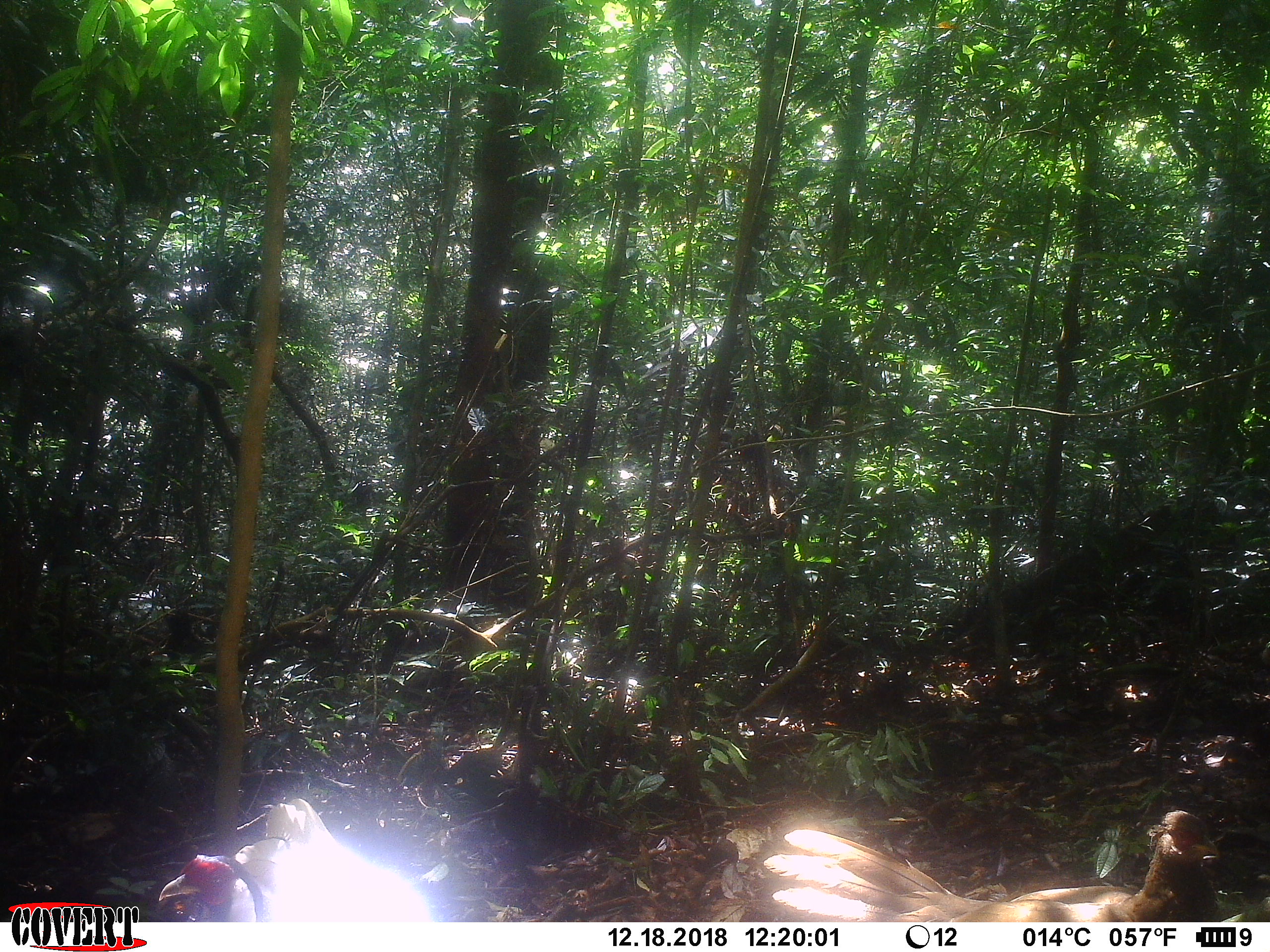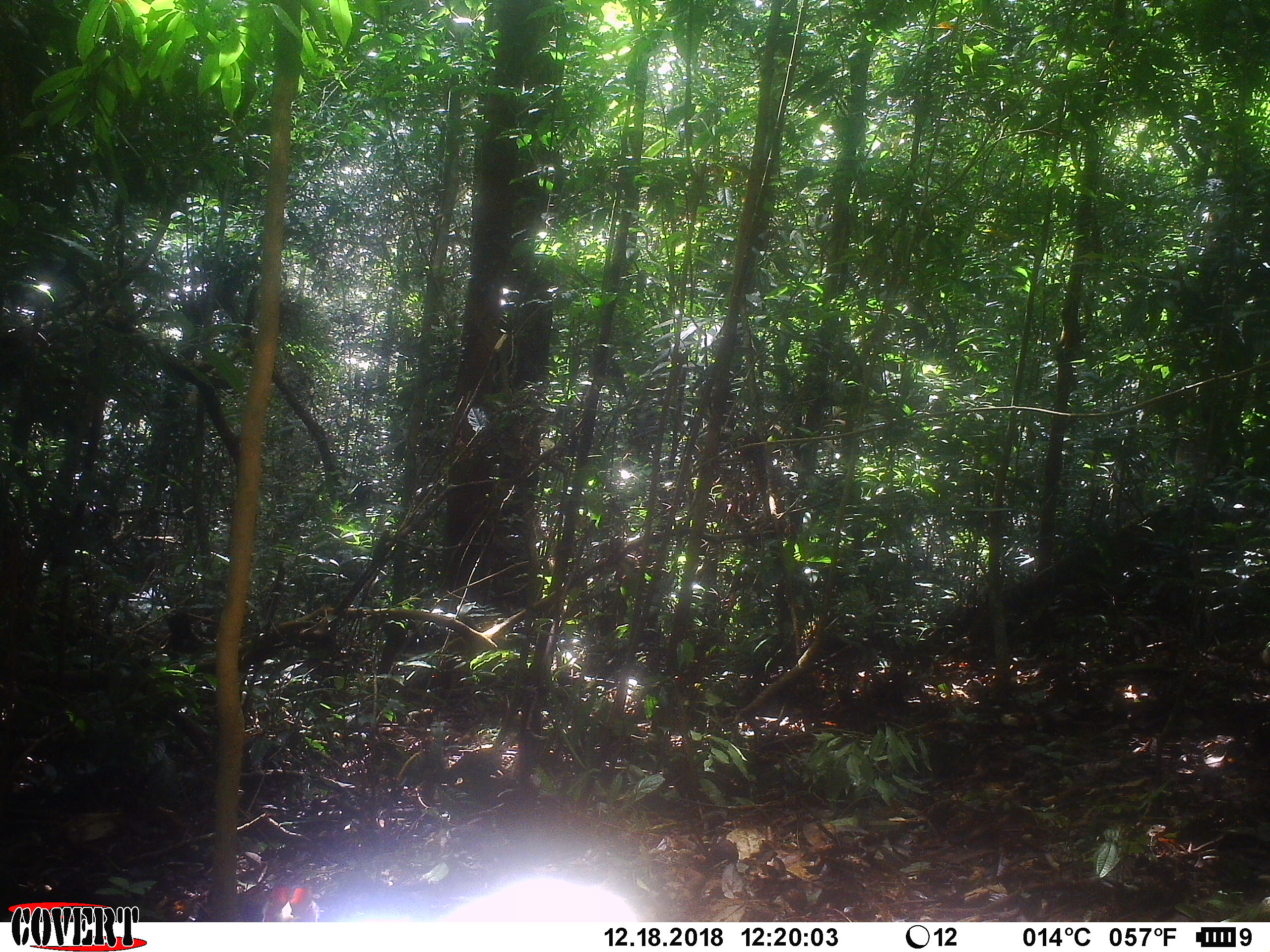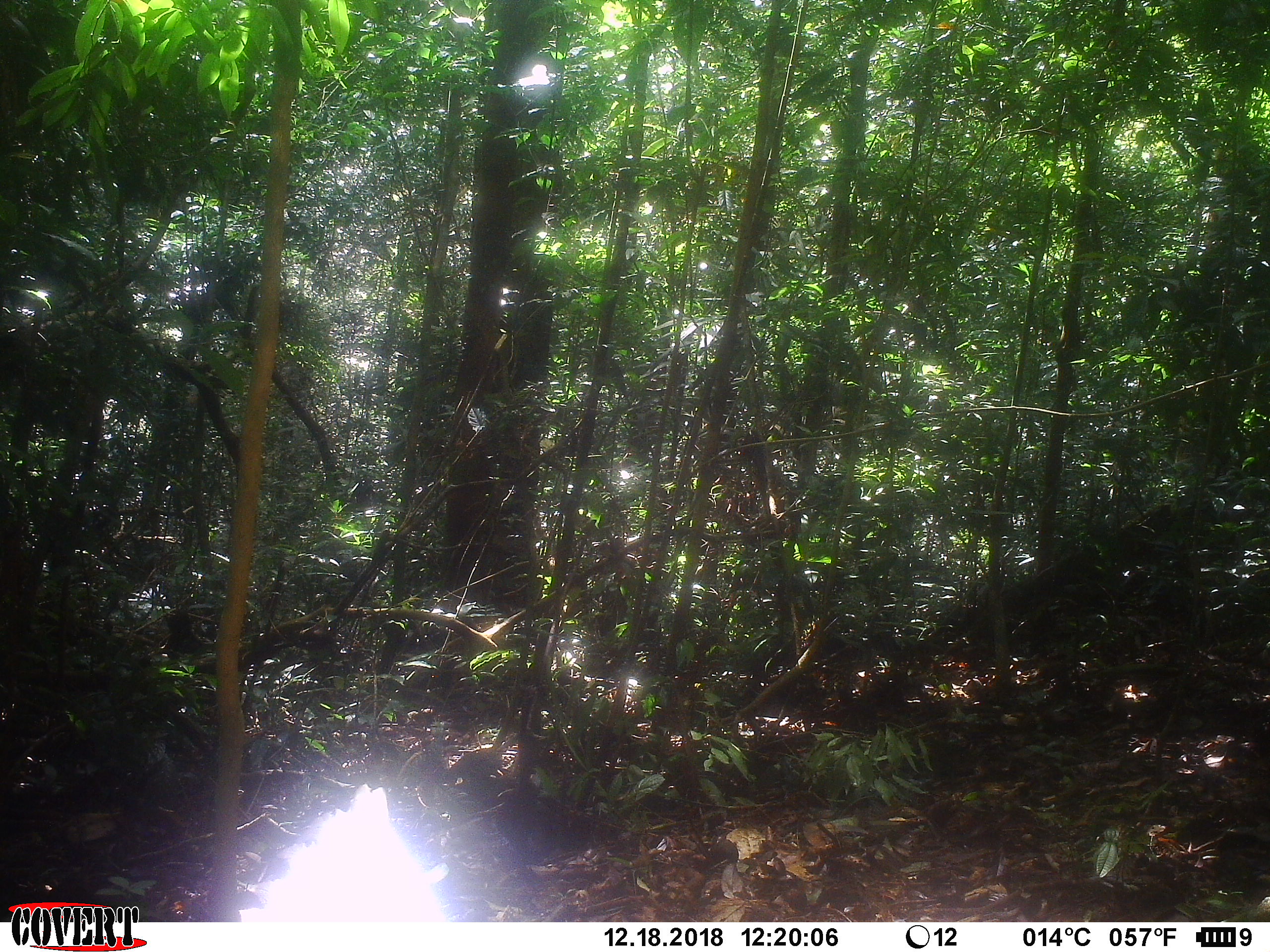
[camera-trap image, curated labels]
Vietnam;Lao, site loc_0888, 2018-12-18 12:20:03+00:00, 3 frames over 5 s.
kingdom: Animalia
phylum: Chordata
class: Aves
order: Galliformes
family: Phasianidae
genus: Lophura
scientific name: Lophura nycthemera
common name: silver pheasant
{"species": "silver pheasant (Lophura nycthemera)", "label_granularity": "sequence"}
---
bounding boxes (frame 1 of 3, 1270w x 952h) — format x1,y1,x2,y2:
silver pheasant: 762,809,1220,922; 158,797,430,922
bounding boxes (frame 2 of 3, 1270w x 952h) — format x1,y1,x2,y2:
silver pheasant: 261,876,639,921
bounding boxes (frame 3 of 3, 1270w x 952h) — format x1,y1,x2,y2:
silver pheasant: 238,783,453,921